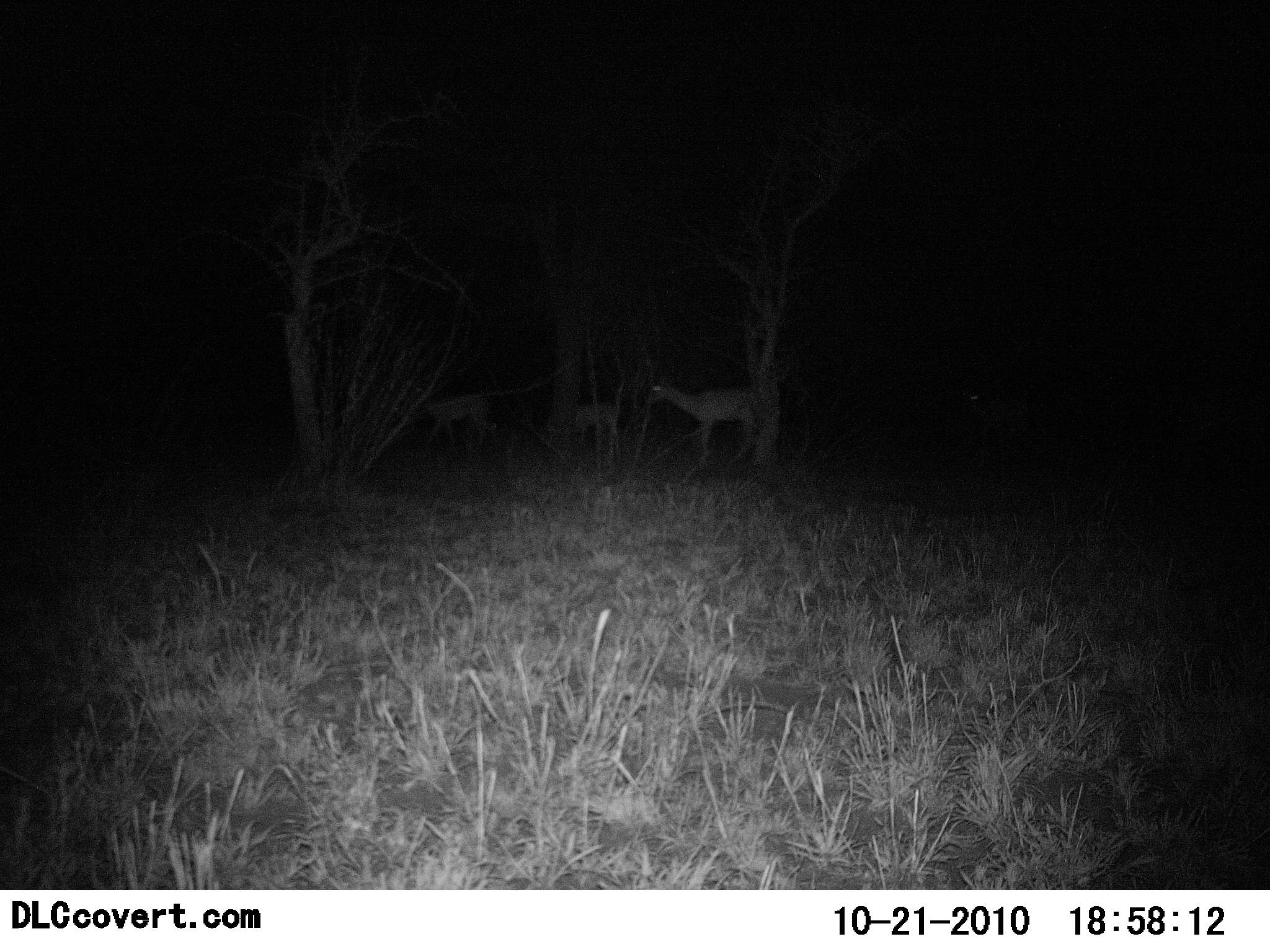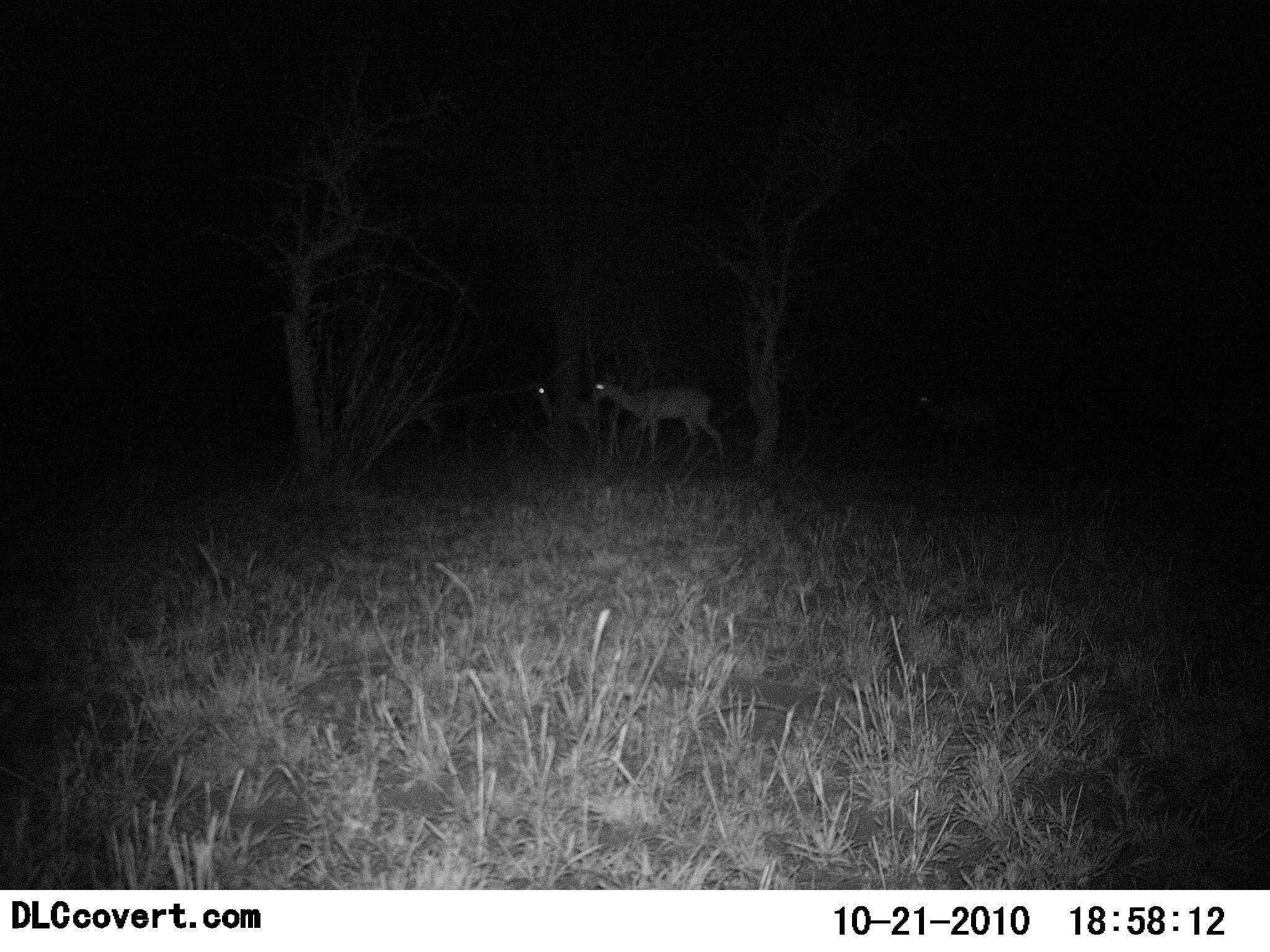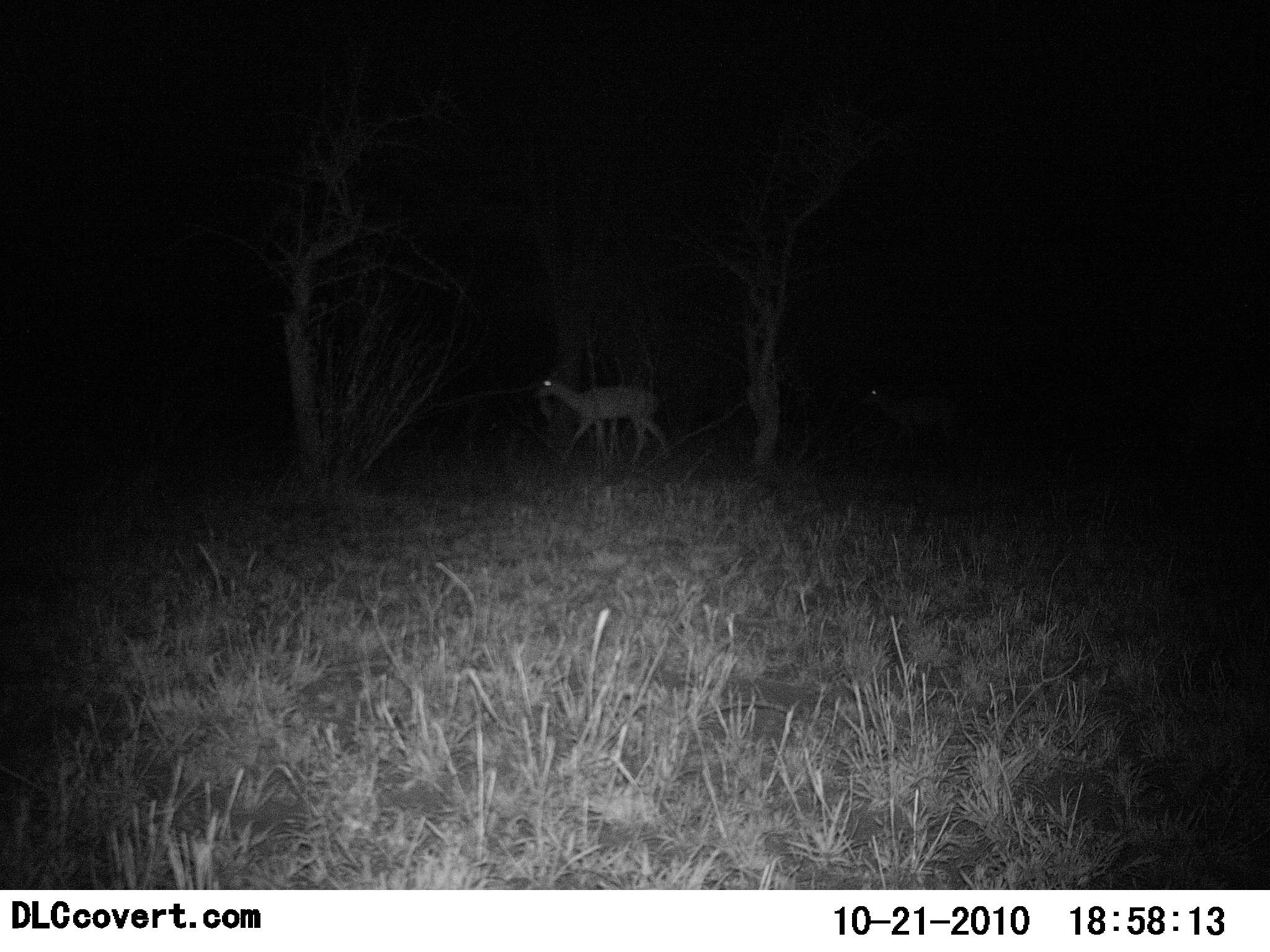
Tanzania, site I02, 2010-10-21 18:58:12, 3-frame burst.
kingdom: Animalia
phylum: Chordata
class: Mammalia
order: Artiodactyla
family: Bovidae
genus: Redunca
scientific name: Redunca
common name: reedbuck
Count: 3.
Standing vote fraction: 0%.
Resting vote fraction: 0%.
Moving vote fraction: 100%.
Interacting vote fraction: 0%.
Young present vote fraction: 14%.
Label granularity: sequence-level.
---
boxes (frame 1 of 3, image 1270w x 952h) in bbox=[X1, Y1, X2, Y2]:
animal: bbox=[645, 377, 781, 471]; bbox=[963, 385, 1048, 461]; bbox=[418, 389, 503, 458]; bbox=[550, 399, 622, 464]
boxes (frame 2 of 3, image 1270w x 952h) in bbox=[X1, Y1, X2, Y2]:
animal: bbox=[591, 378, 727, 472]; bbox=[915, 386, 1003, 456]; bbox=[529, 384, 601, 461]; bbox=[398, 391, 456, 457]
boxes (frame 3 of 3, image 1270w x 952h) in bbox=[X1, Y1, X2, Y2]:
animal: bbox=[533, 378, 672, 472]; bbox=[860, 385, 960, 462]